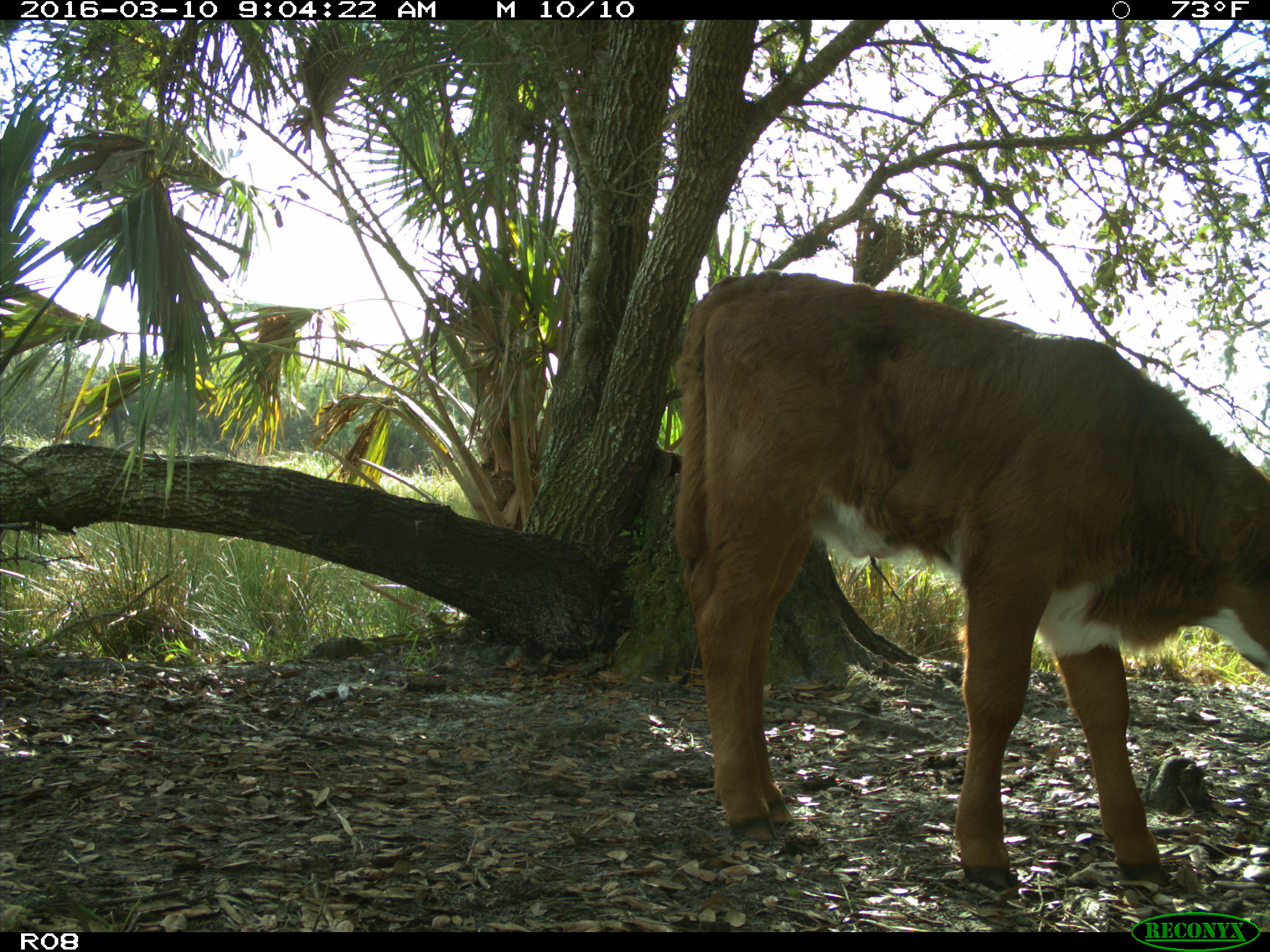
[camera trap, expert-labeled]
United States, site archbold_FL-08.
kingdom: Animalia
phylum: Chordata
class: Mammalia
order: Artiodactyla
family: Bovidae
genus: Bos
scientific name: Bos taurus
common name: domestic cow